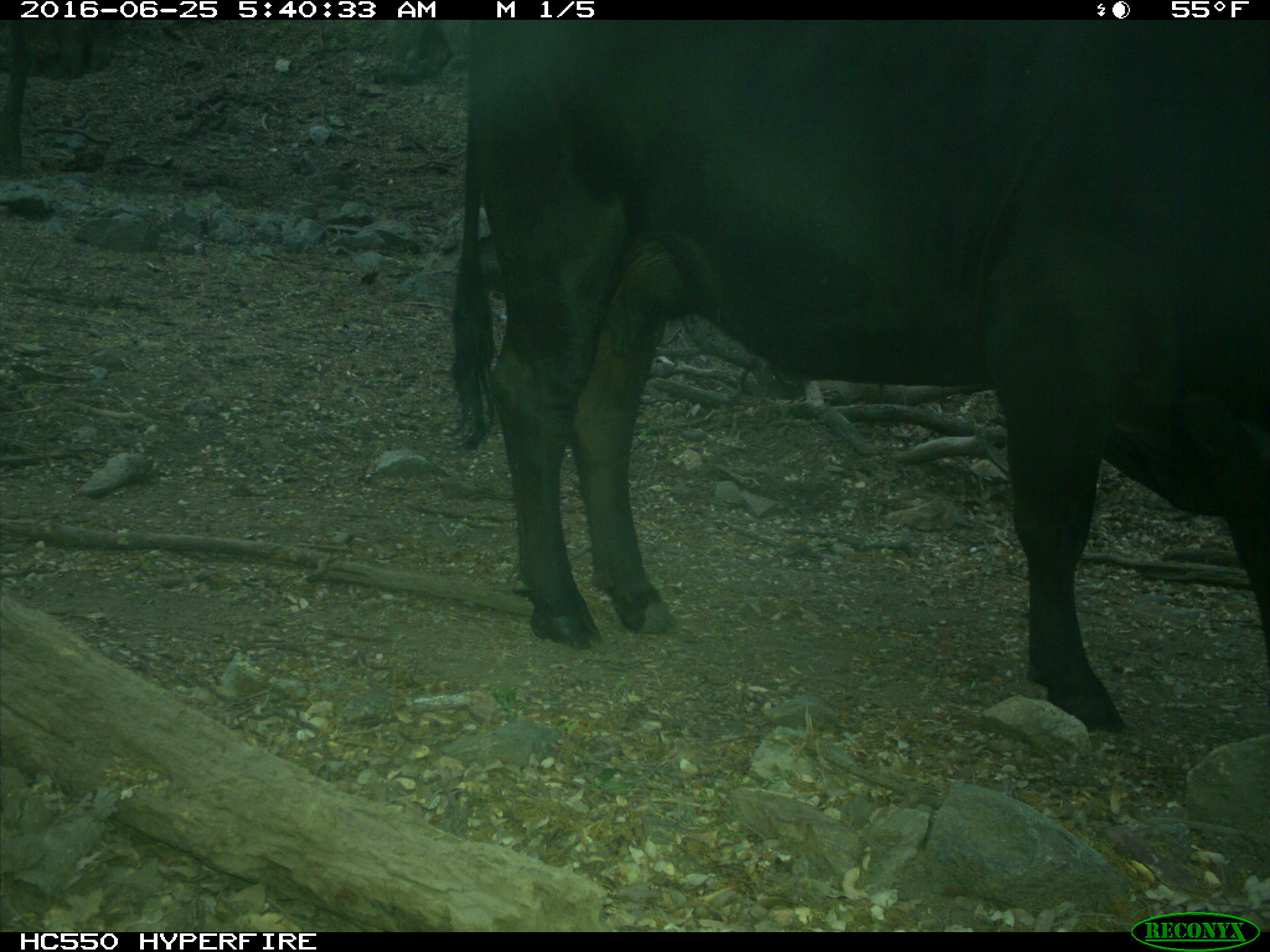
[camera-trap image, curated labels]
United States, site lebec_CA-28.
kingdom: Animalia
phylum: Chordata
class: Mammalia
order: Artiodactyla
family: Bovidae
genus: Bos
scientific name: Bos taurus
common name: domestic cow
Bos taurus (domestic cow).